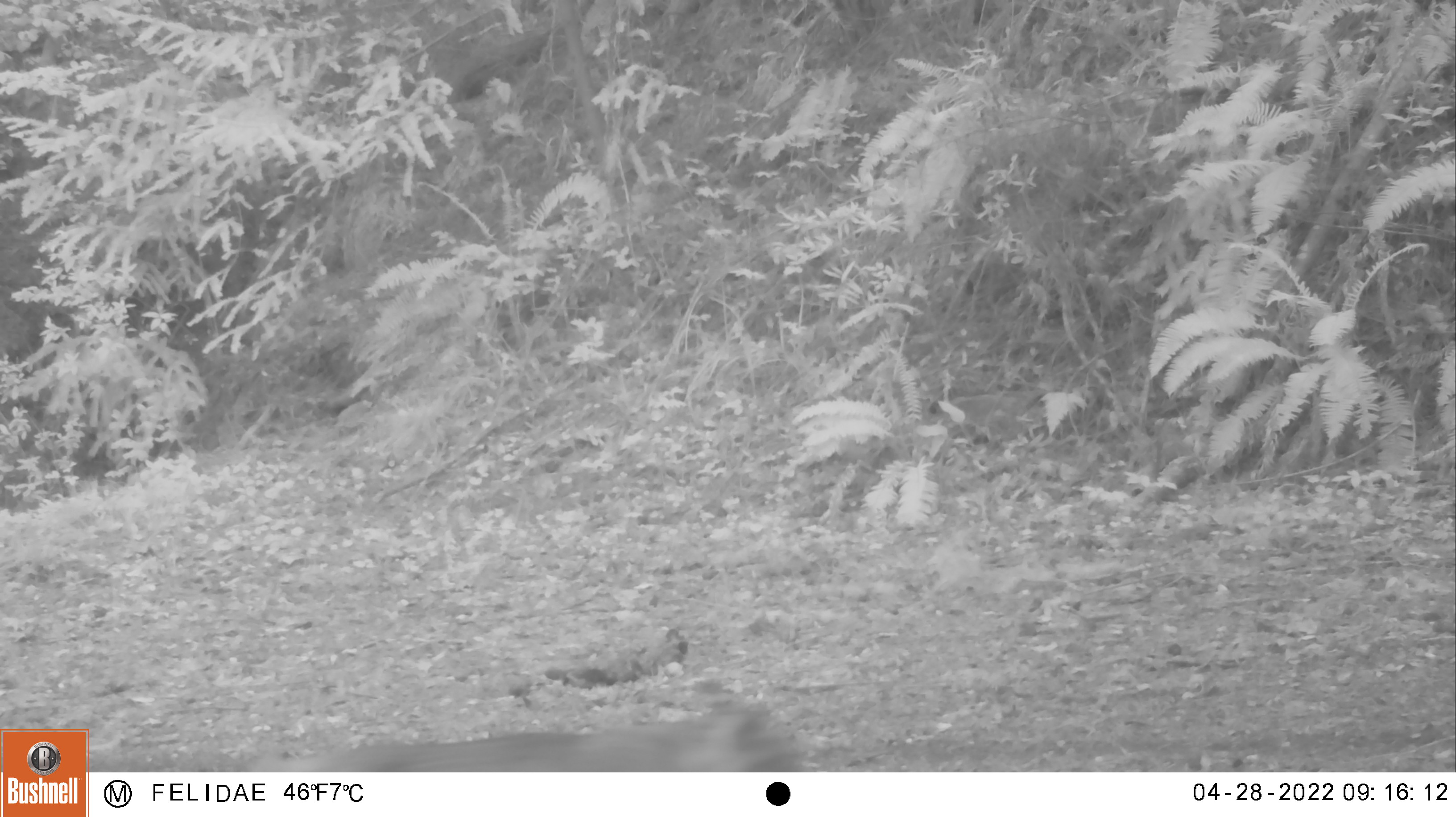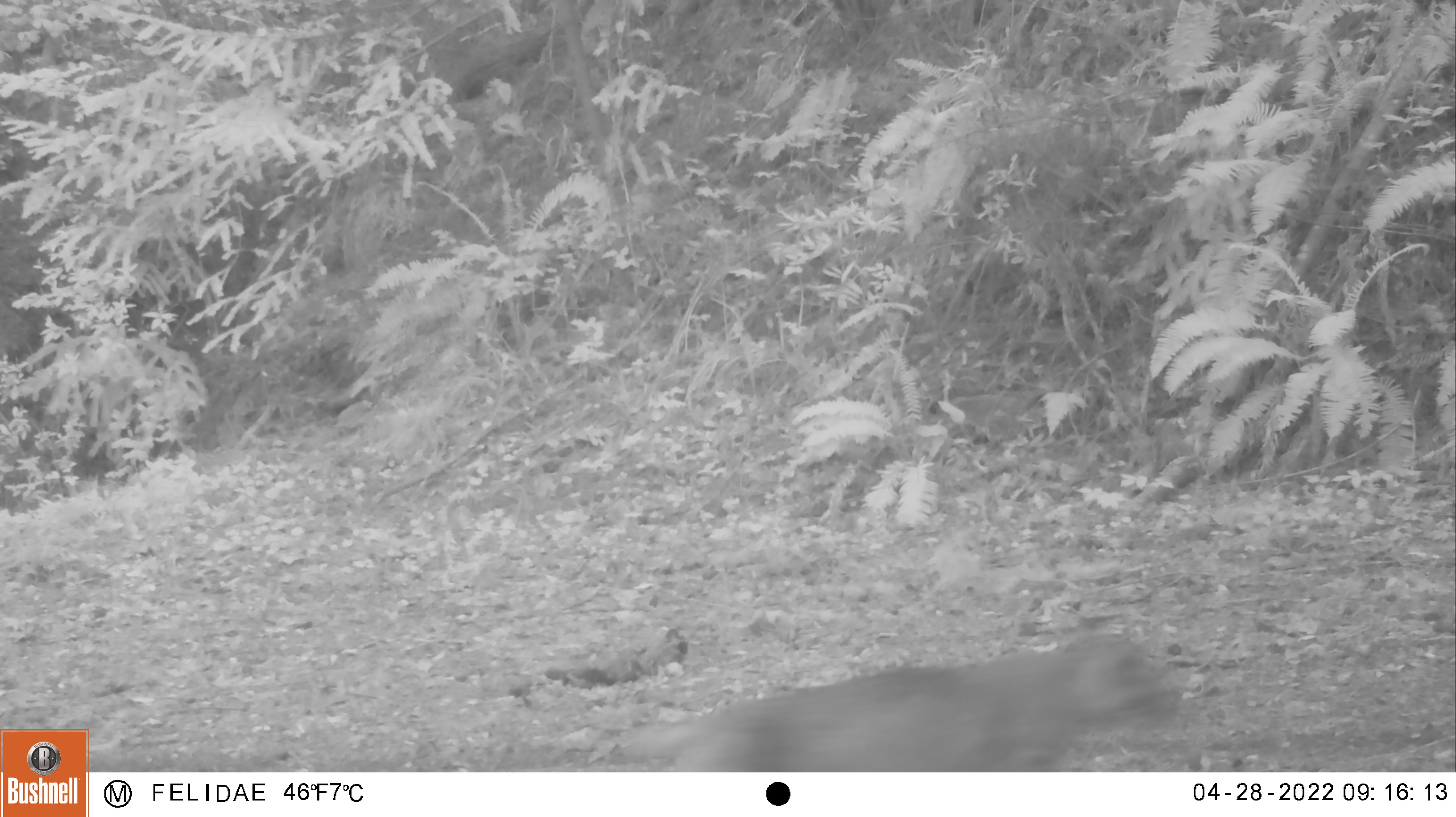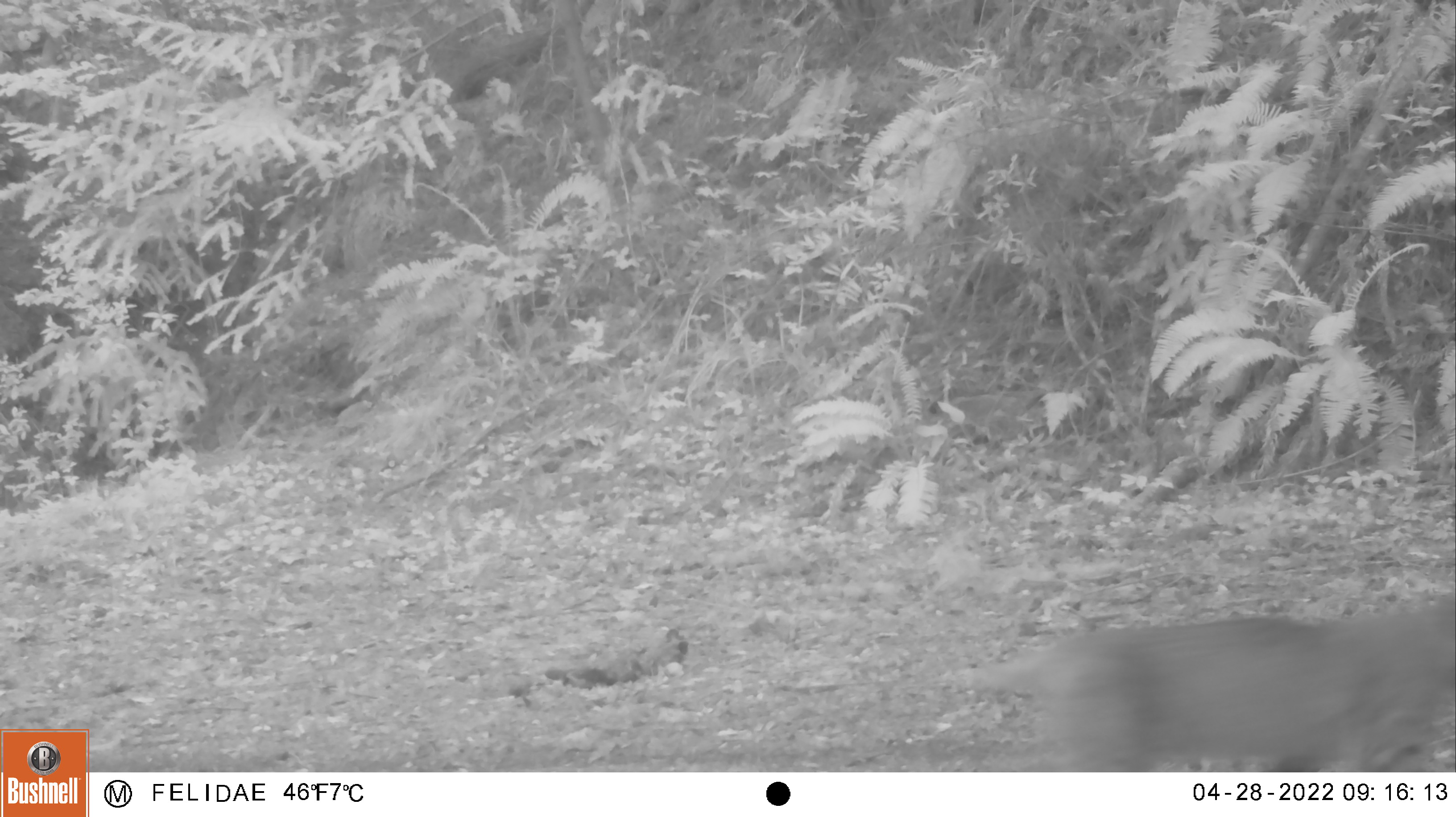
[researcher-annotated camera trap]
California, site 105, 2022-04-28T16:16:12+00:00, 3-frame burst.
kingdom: Animalia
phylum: Chordata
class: Mammalia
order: Carnivora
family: Felidae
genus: Lynx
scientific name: Lynx rufus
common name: bobcat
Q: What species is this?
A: Bobcat (Lynx rufus).